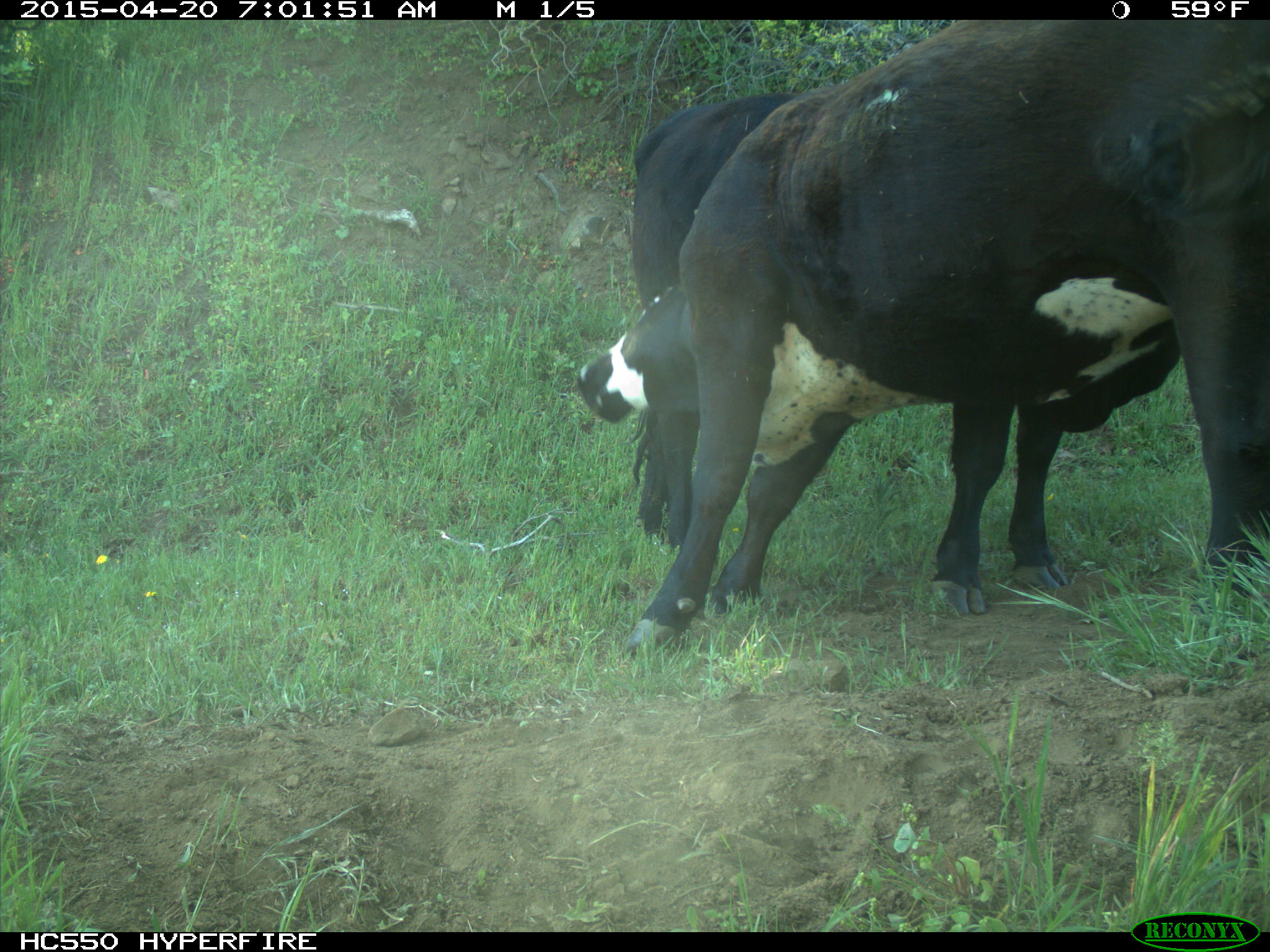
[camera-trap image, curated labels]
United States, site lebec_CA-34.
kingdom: Animalia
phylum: Chordata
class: Mammalia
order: Artiodactyla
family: Bovidae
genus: Bos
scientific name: Bos taurus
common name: domestic cow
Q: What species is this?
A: Bos taurus (domestic cow).